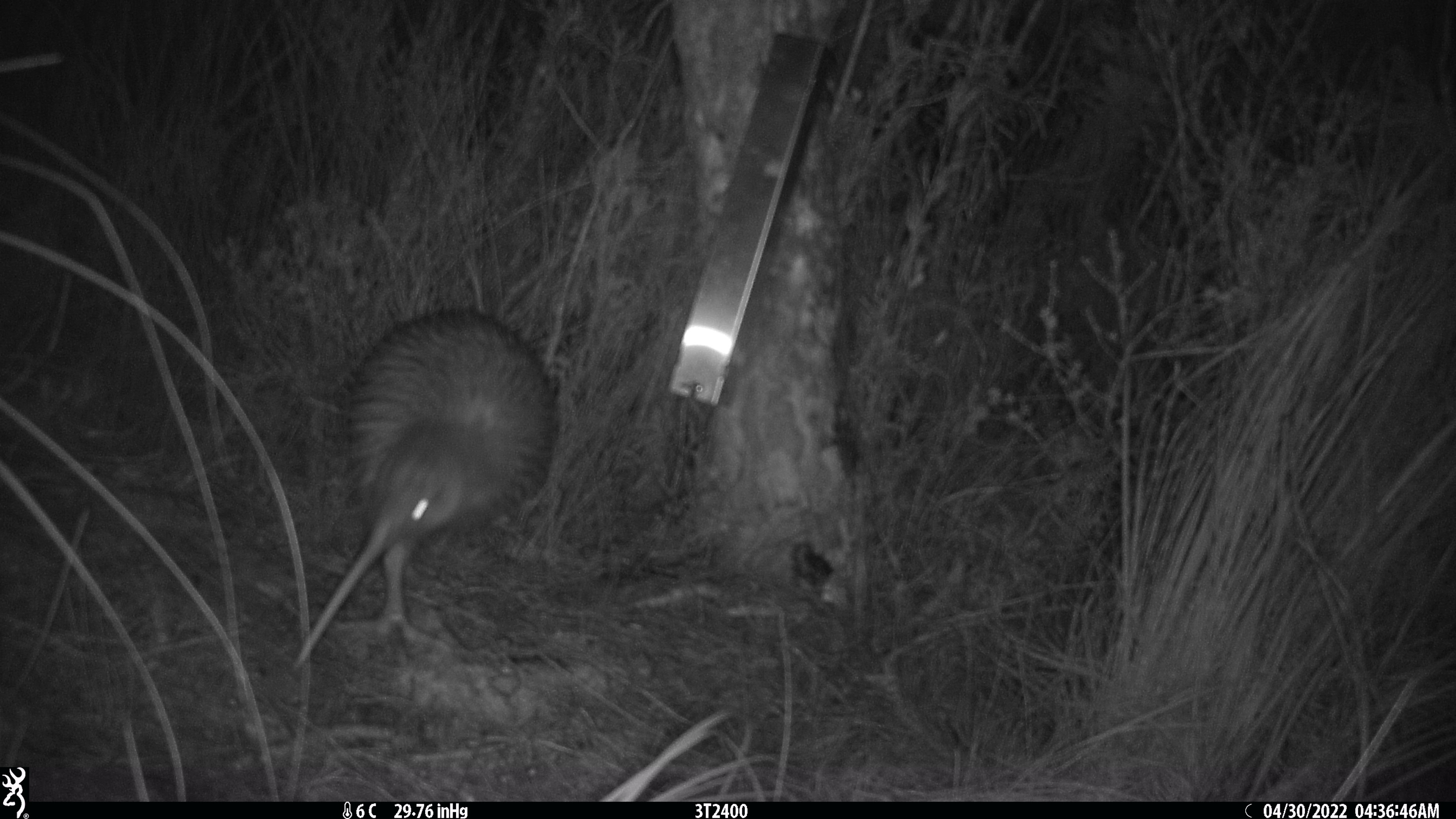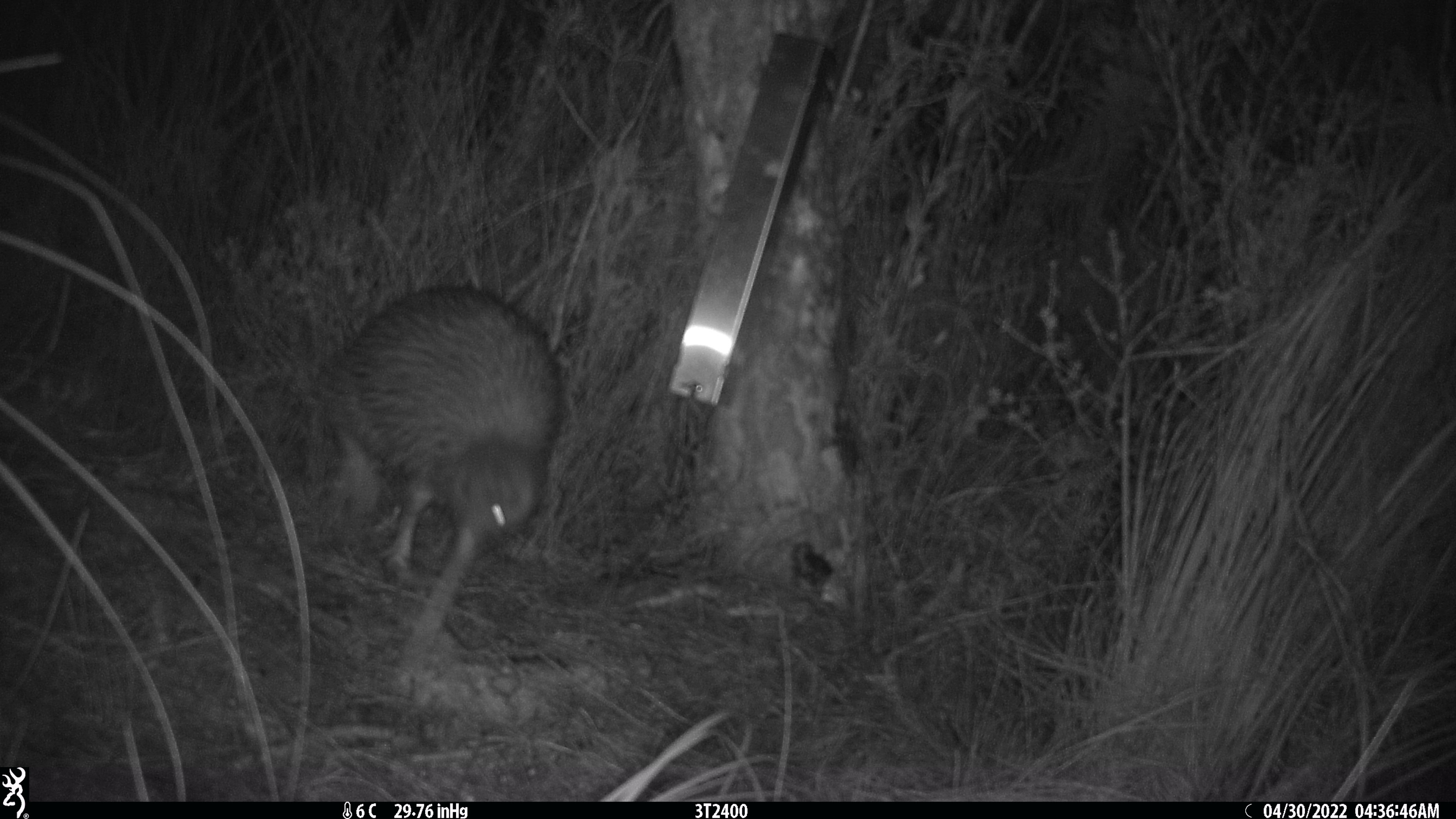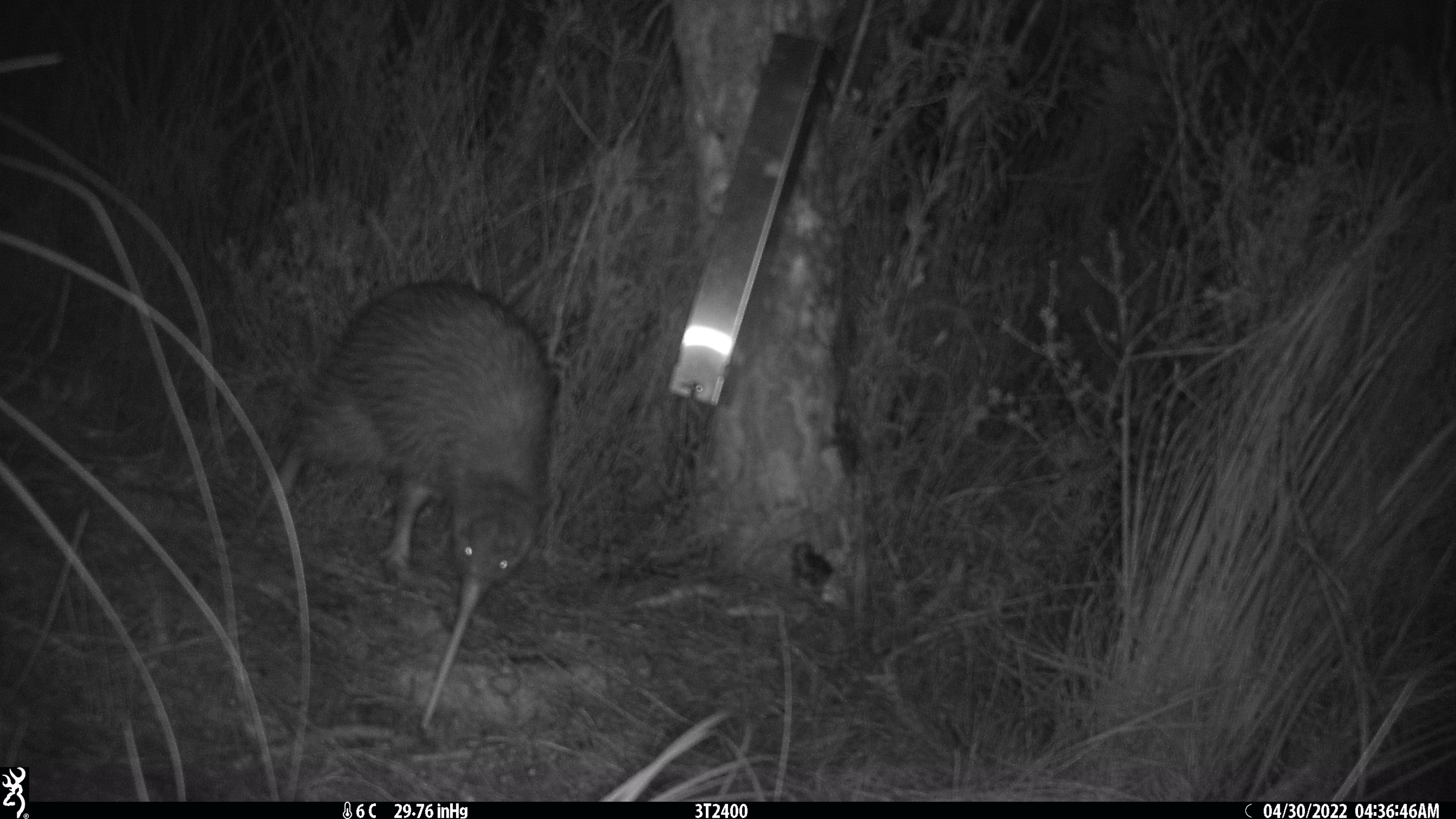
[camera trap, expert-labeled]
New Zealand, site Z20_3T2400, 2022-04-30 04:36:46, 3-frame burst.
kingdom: Animalia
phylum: Chordata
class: Aves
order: Apterygiformes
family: Apterygidae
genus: Apteryx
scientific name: Apteryx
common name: kiwi